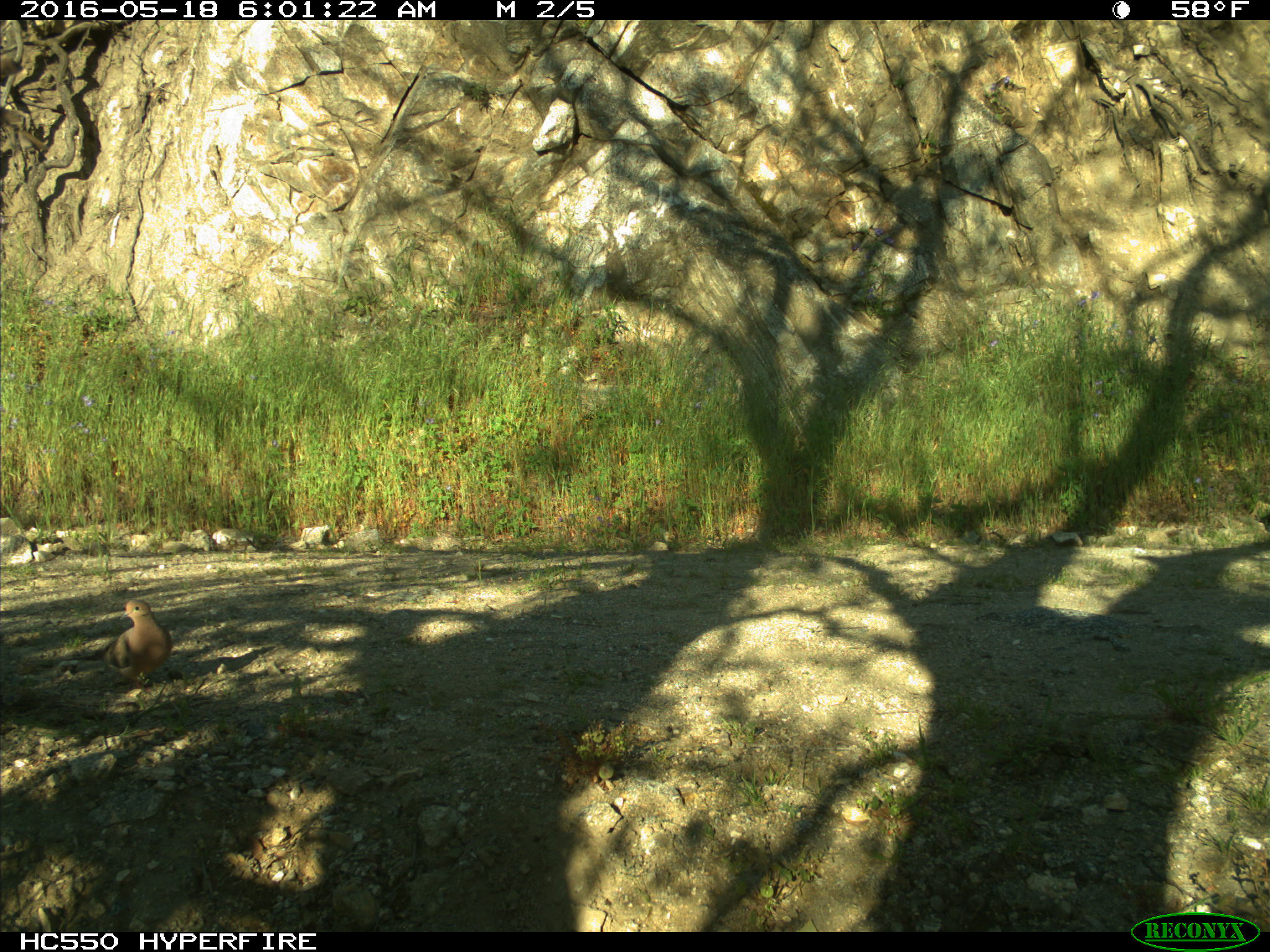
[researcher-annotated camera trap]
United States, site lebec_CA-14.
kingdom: Animalia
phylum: Chordata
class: Aves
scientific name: Aves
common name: birds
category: unidentified bird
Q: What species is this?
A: Unidentified bird (birds) (Aves).